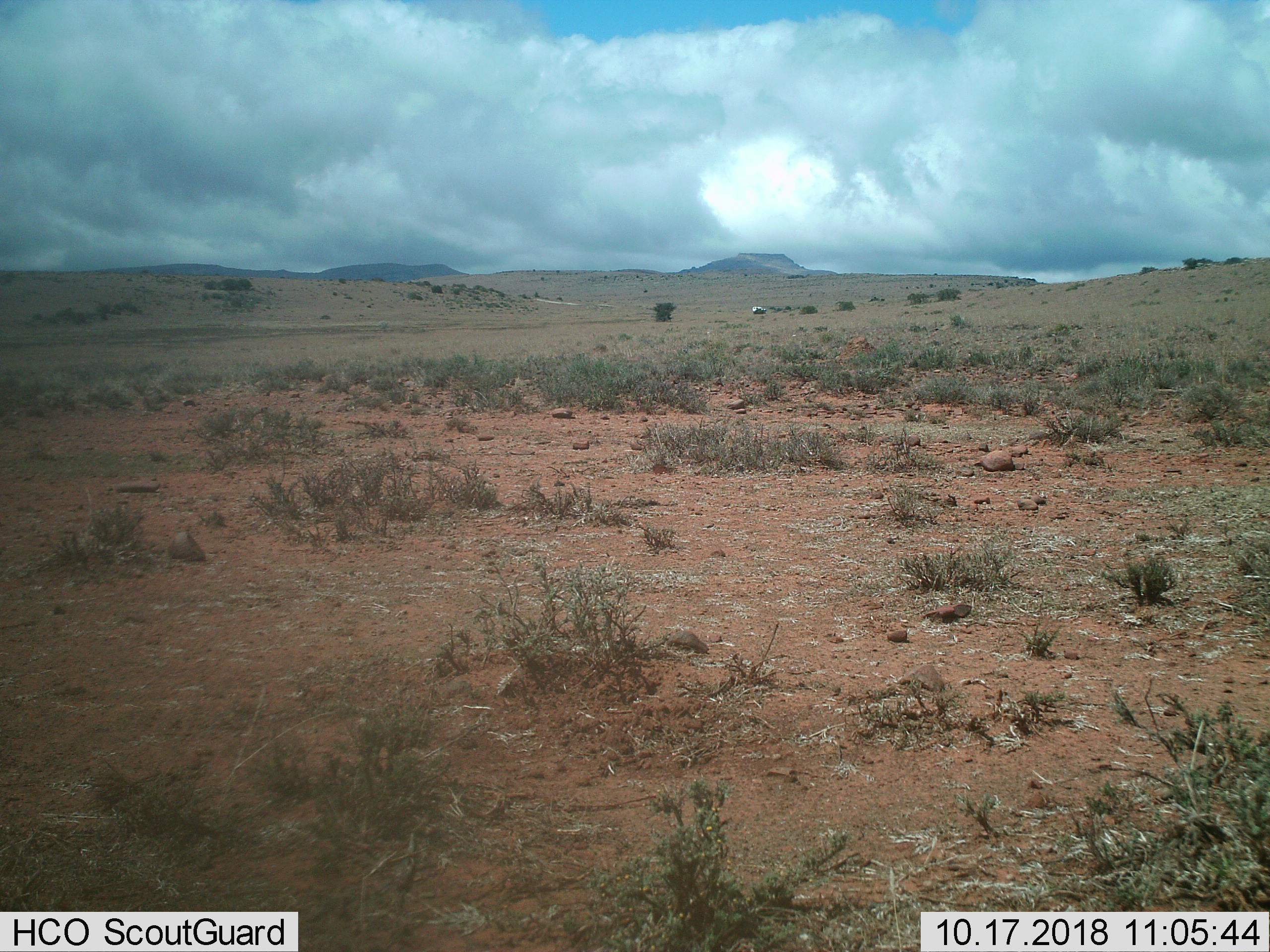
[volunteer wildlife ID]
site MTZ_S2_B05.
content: unidentified animal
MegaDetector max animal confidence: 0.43